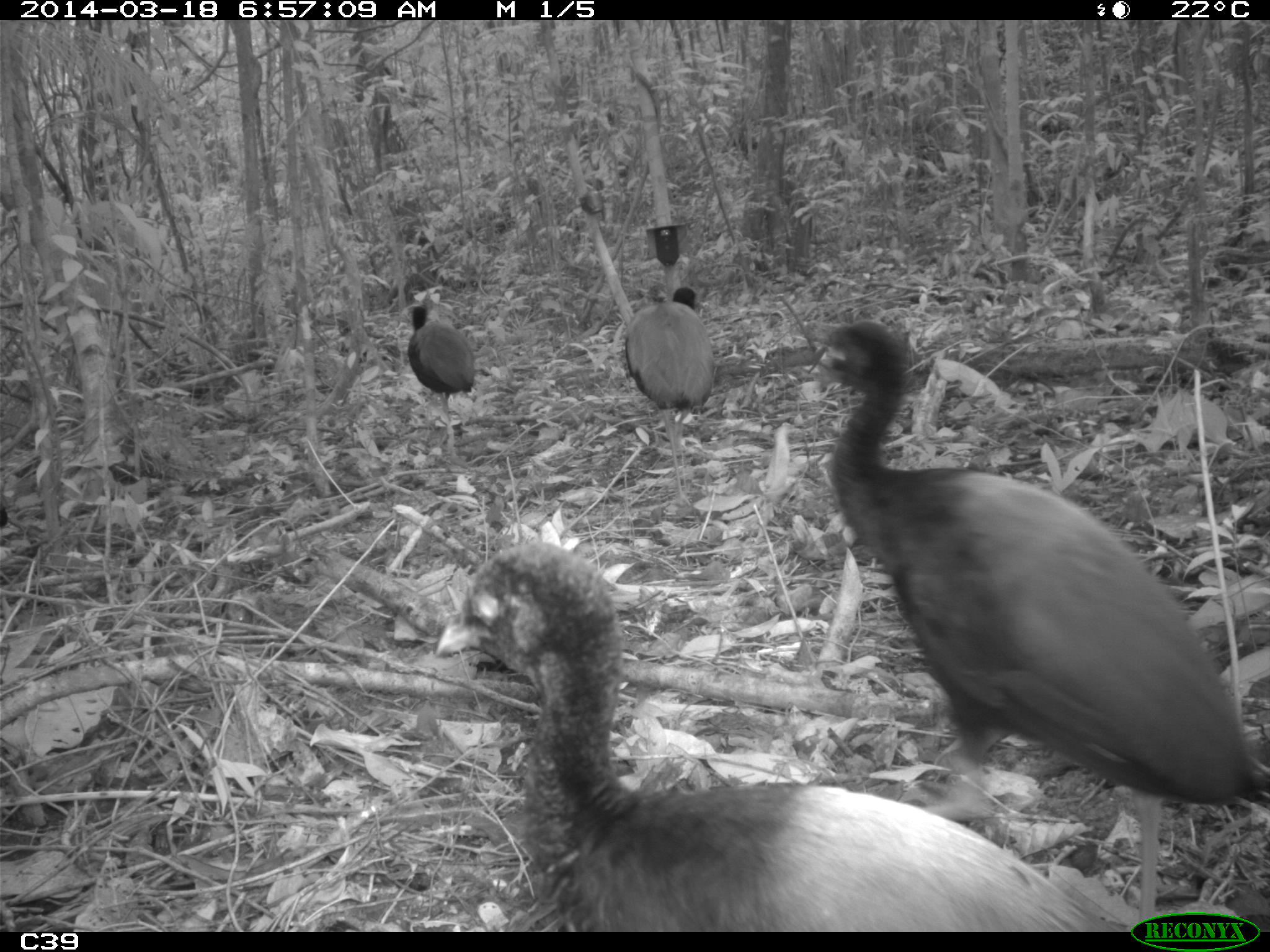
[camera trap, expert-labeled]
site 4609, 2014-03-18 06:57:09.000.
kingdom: Animalia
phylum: Chordata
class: Aves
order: Gruiformes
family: Psophiidae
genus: Psophia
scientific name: Psophia crepitans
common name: gray-winged trumpeter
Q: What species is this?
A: Psophia crepitans (gray-winged trumpeter).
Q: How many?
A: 11.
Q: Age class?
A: Adult.